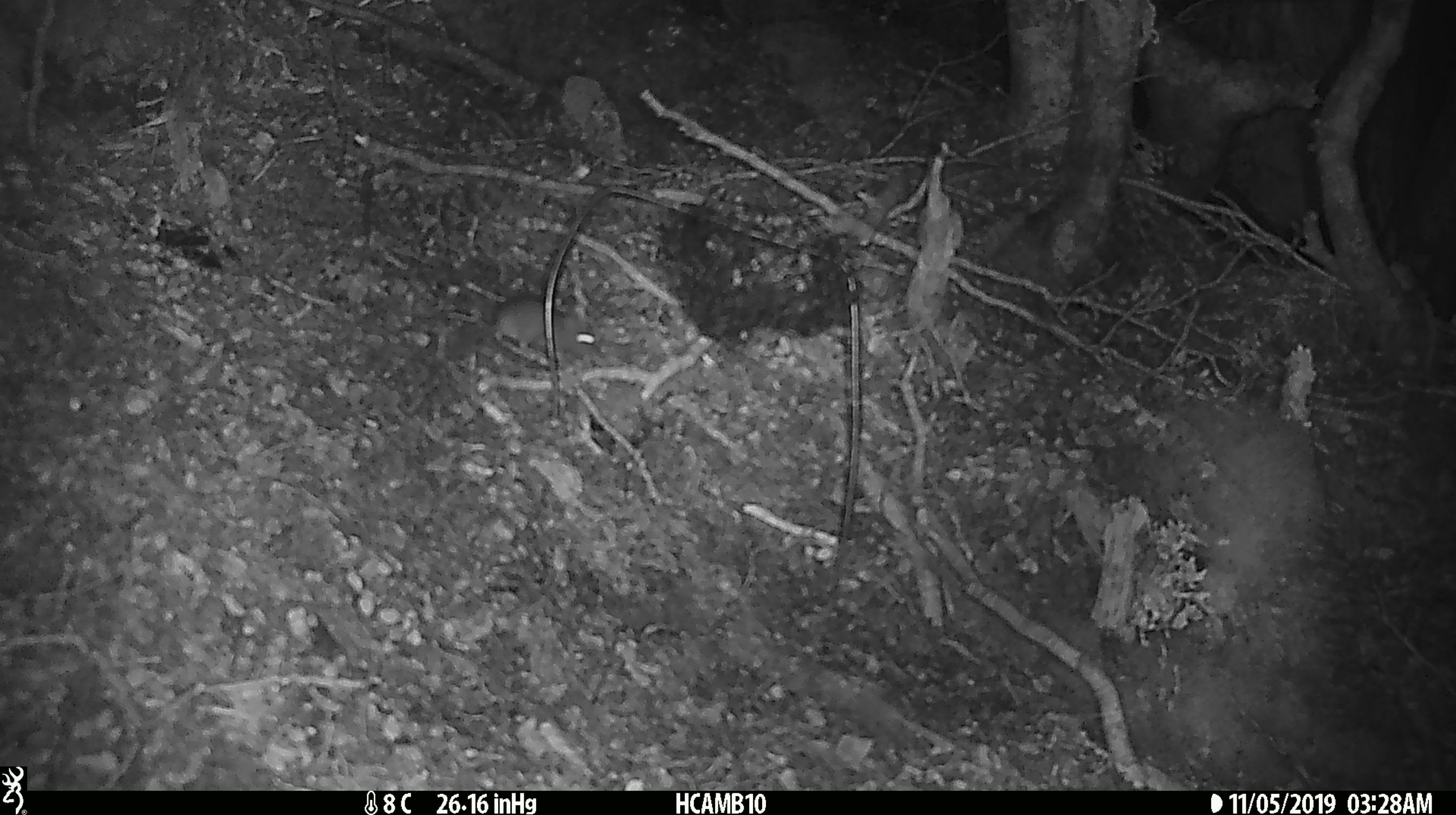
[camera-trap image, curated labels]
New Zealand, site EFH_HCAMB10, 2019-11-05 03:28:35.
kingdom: Animalia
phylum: Chordata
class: Mammalia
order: Rodentia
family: Muridae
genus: Mus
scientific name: Mus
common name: mouse